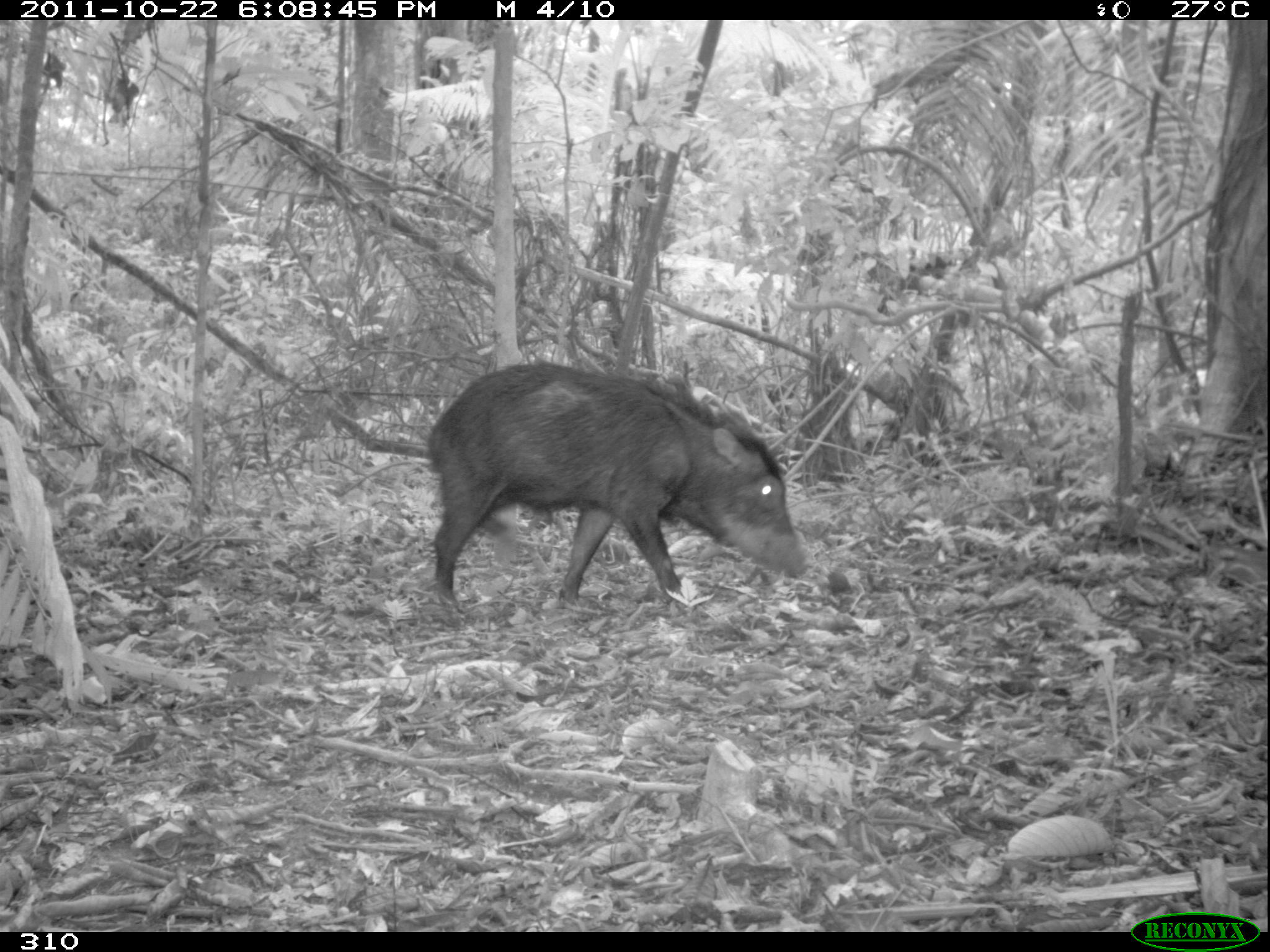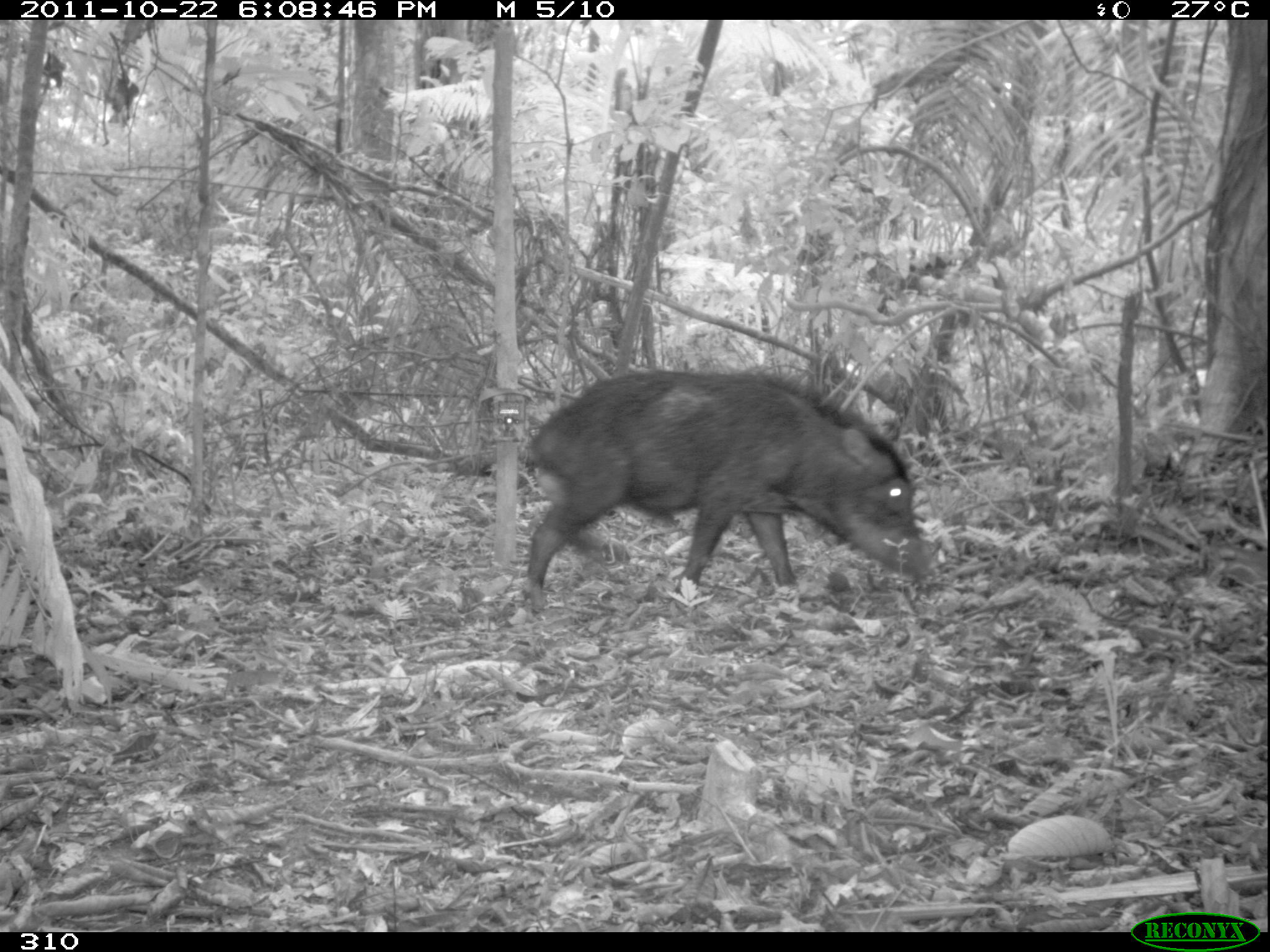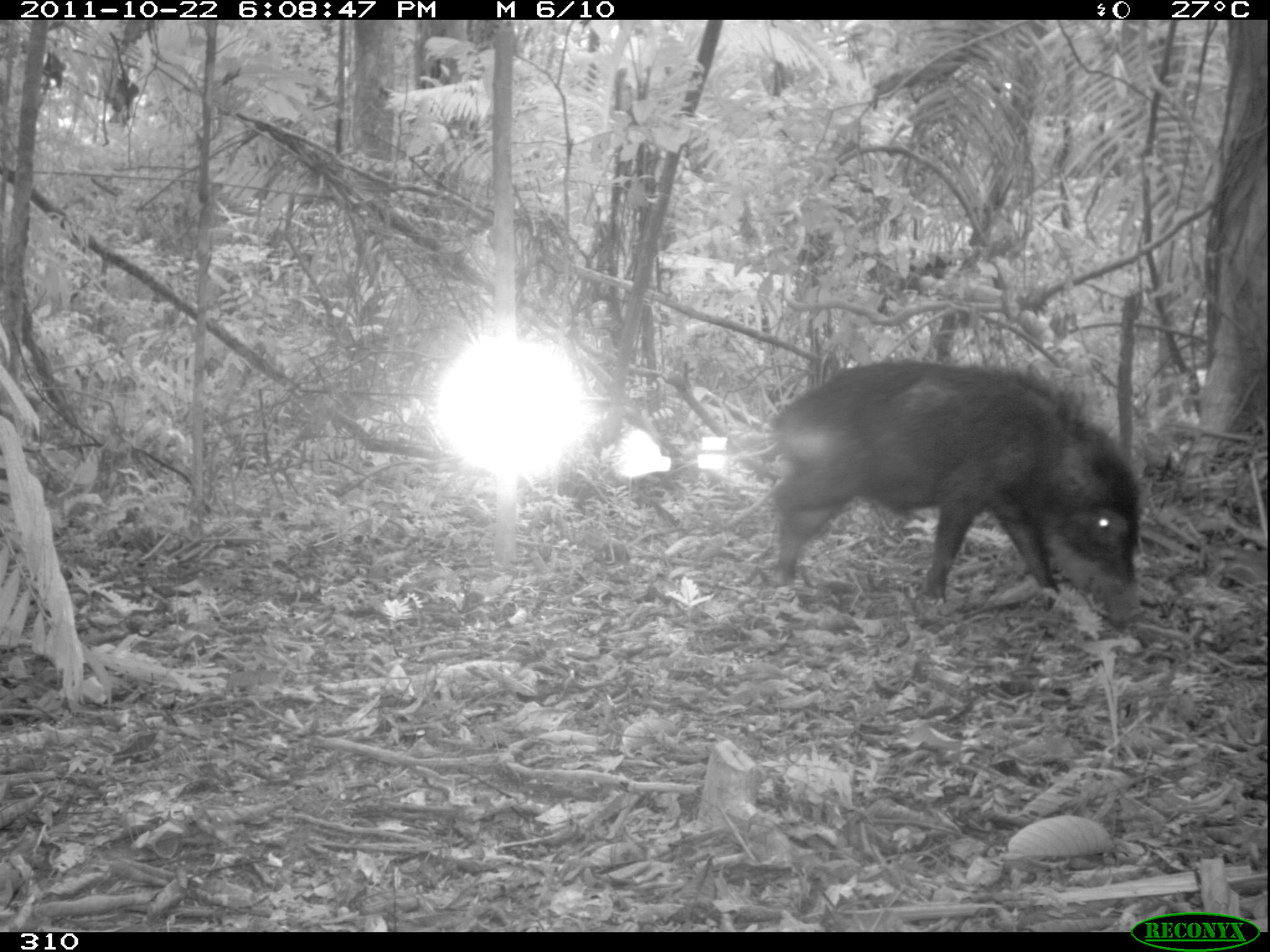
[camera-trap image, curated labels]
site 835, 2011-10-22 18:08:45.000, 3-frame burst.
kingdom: Animalia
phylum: Chordata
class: Mammalia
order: Artiodactyla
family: Tayassuidae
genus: Tayassu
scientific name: Tayassu pecari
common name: white-lipped peccary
Tayassu pecari (white-lipped peccary).